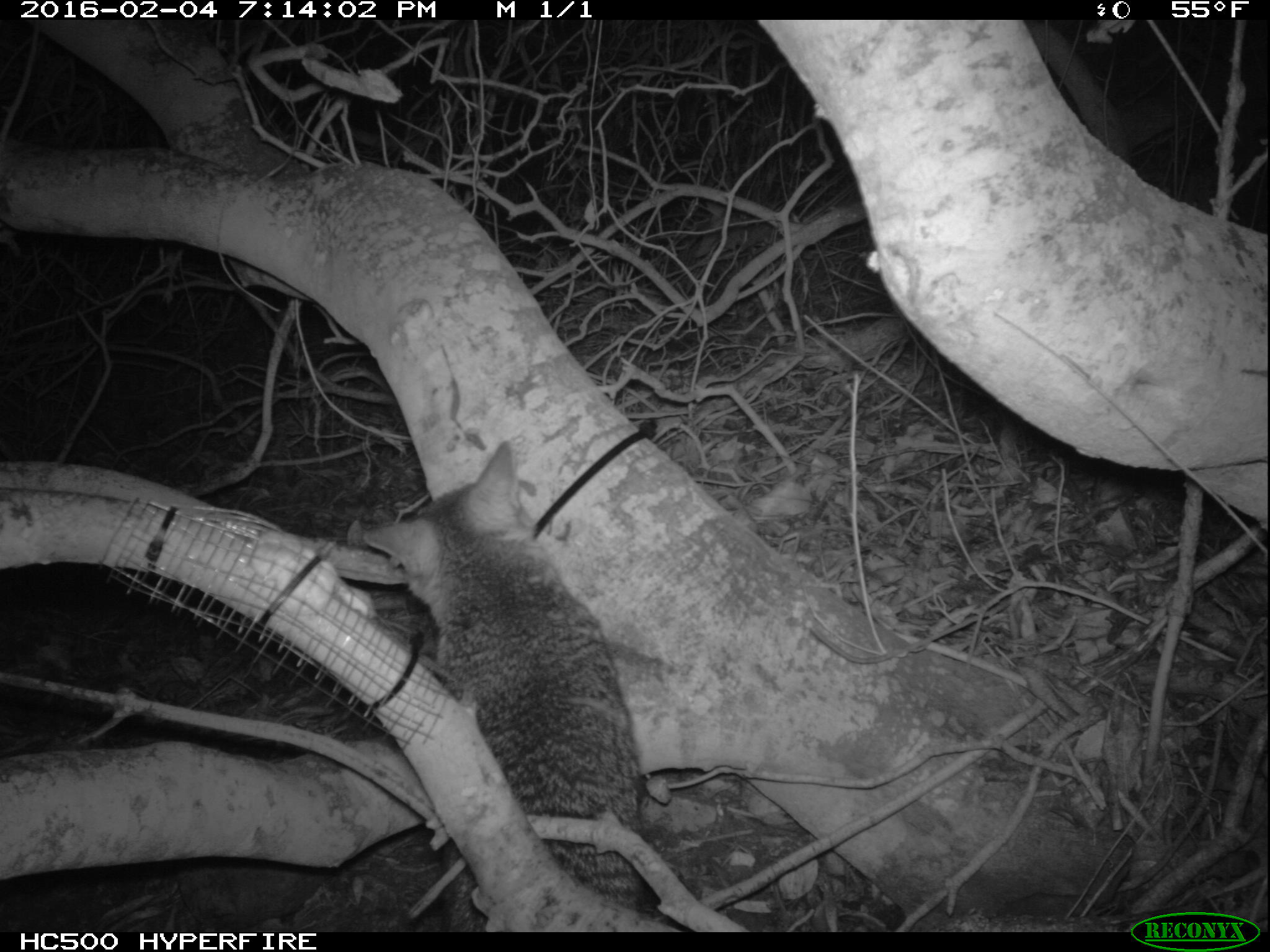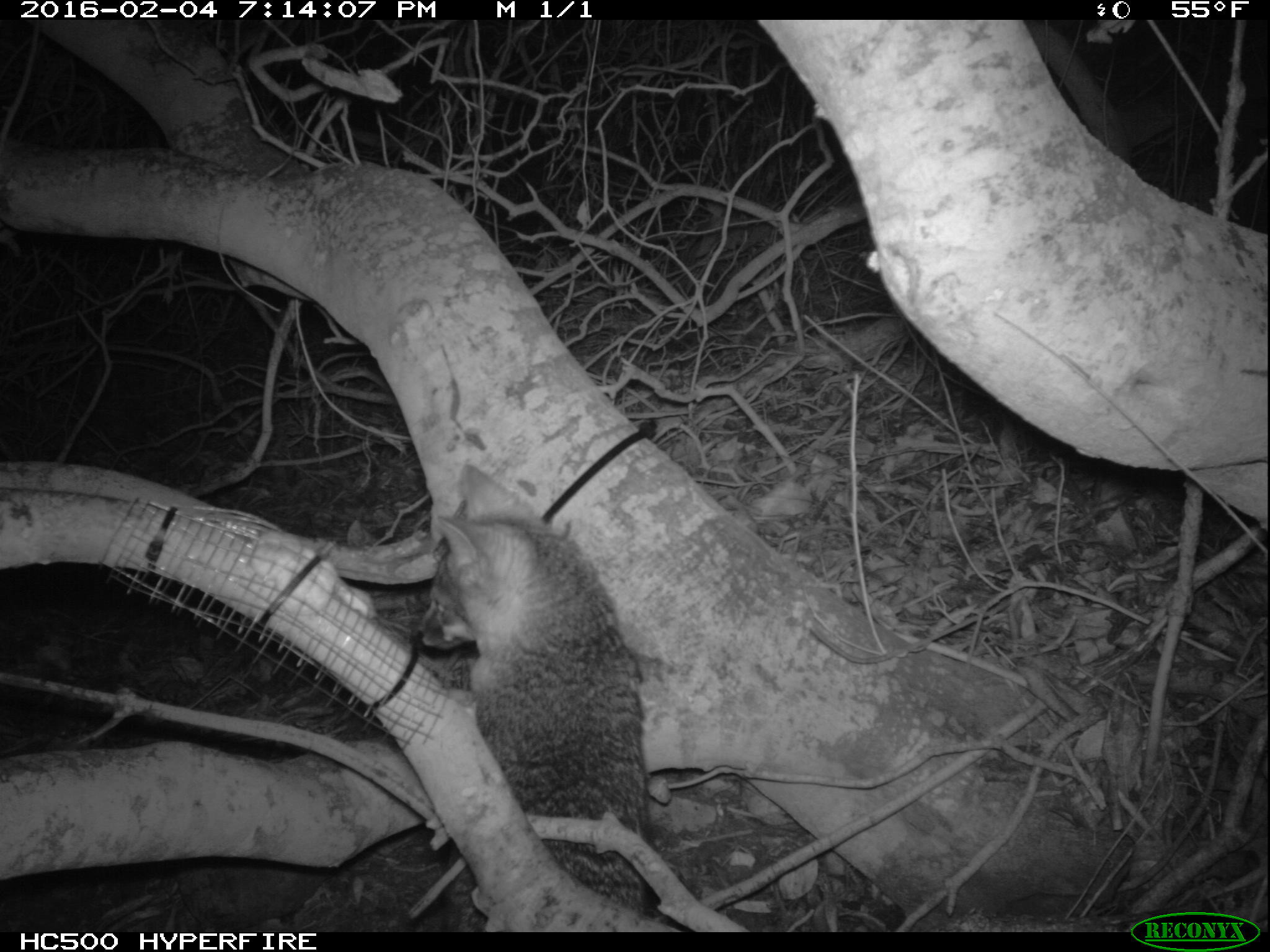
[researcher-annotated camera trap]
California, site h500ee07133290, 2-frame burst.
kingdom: Animalia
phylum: Chordata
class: Mammalia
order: Carnivora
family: Canidae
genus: Urocyon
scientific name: Urocyon littoralis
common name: island fox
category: fox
Fox (island fox) (Urocyon littoralis).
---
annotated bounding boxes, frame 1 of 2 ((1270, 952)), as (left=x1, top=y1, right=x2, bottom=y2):
fox: (left=361, top=440, right=642, bottom=933)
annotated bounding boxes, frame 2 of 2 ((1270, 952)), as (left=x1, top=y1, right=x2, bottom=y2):
fox: (left=413, top=459, right=654, bottom=932)